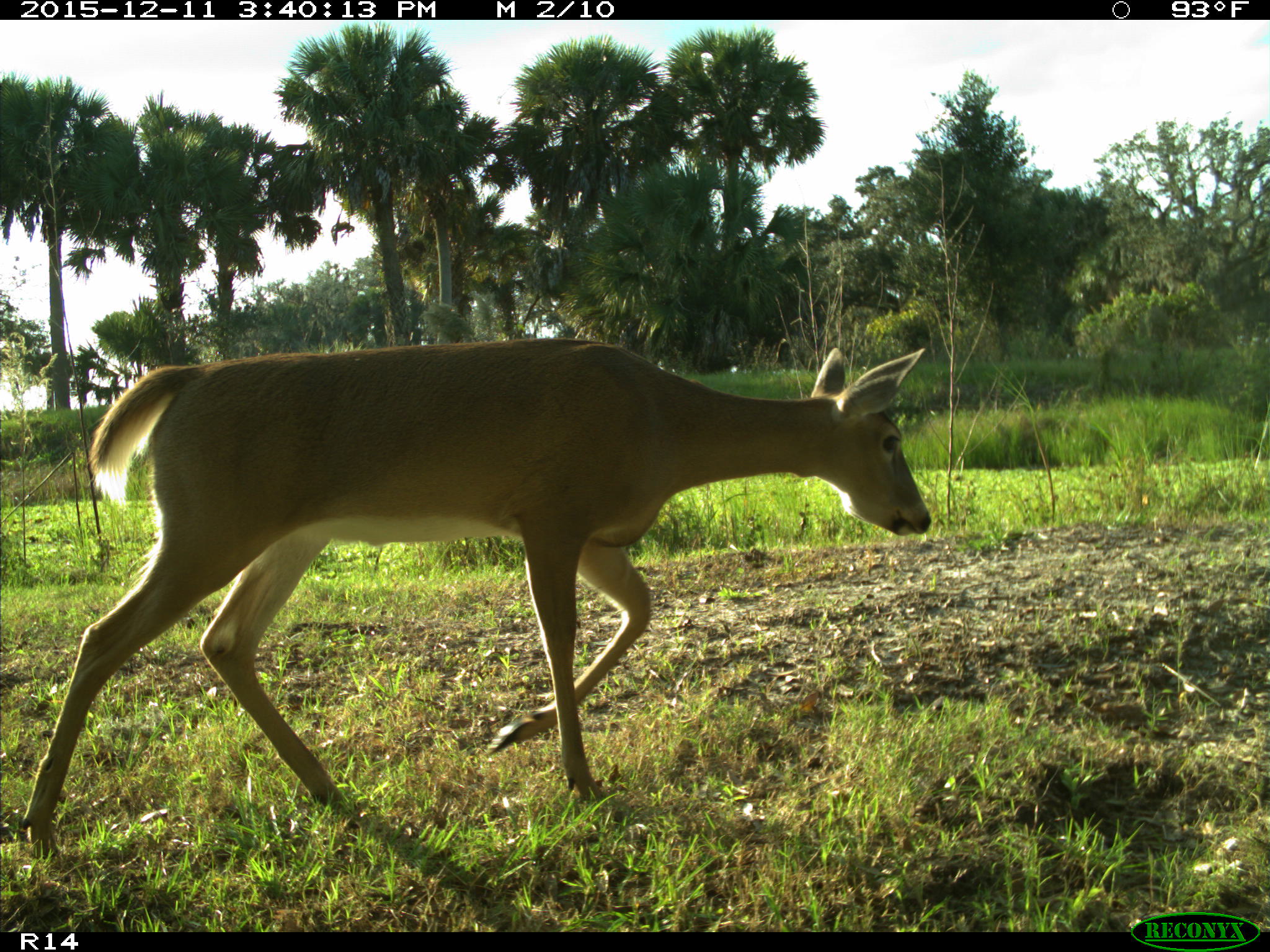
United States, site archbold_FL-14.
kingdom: Animalia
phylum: Chordata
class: Mammalia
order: Artiodactyla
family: Cervidae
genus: Odocoileus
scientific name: Odocoileus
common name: deer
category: unidentified deer